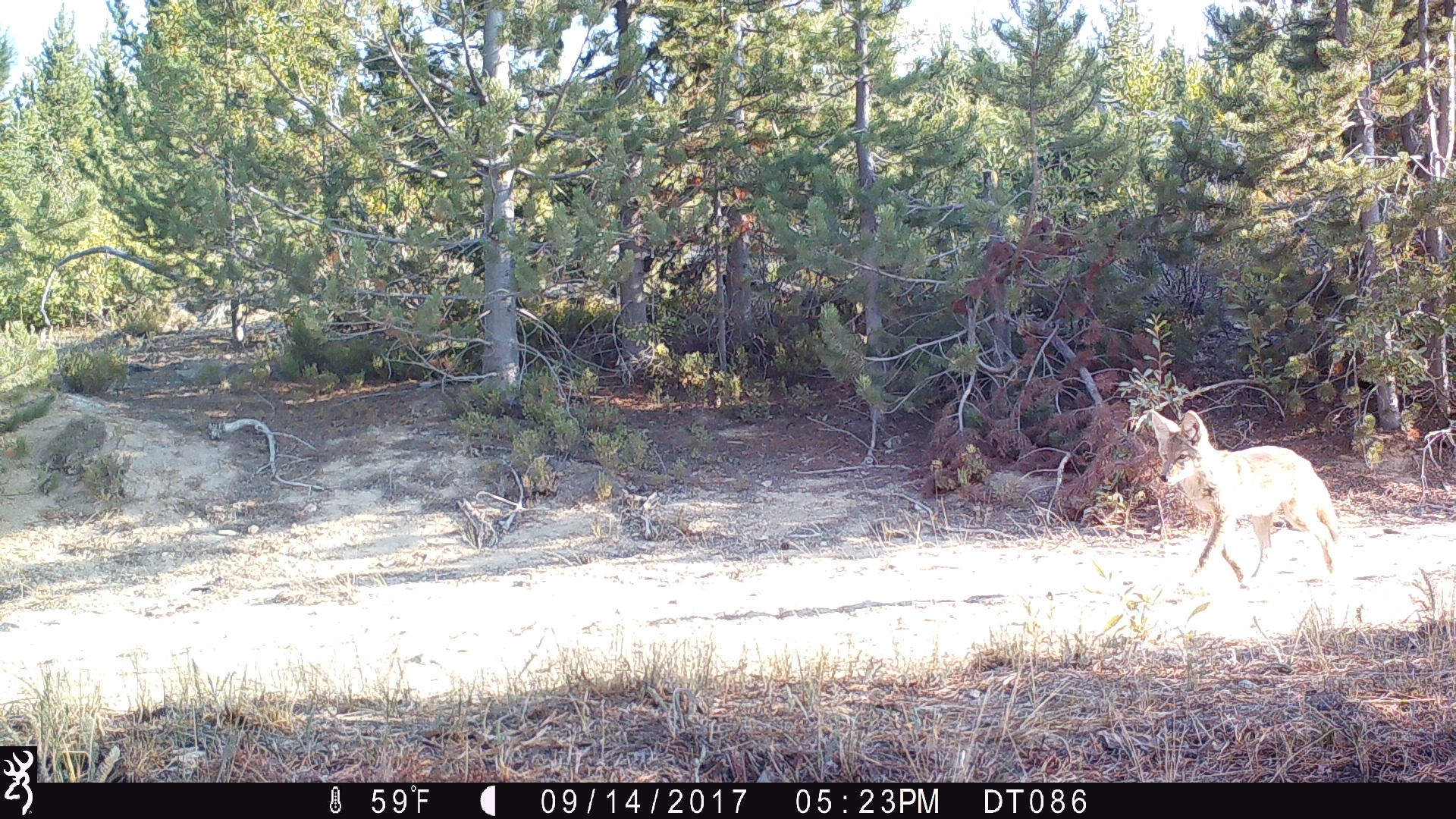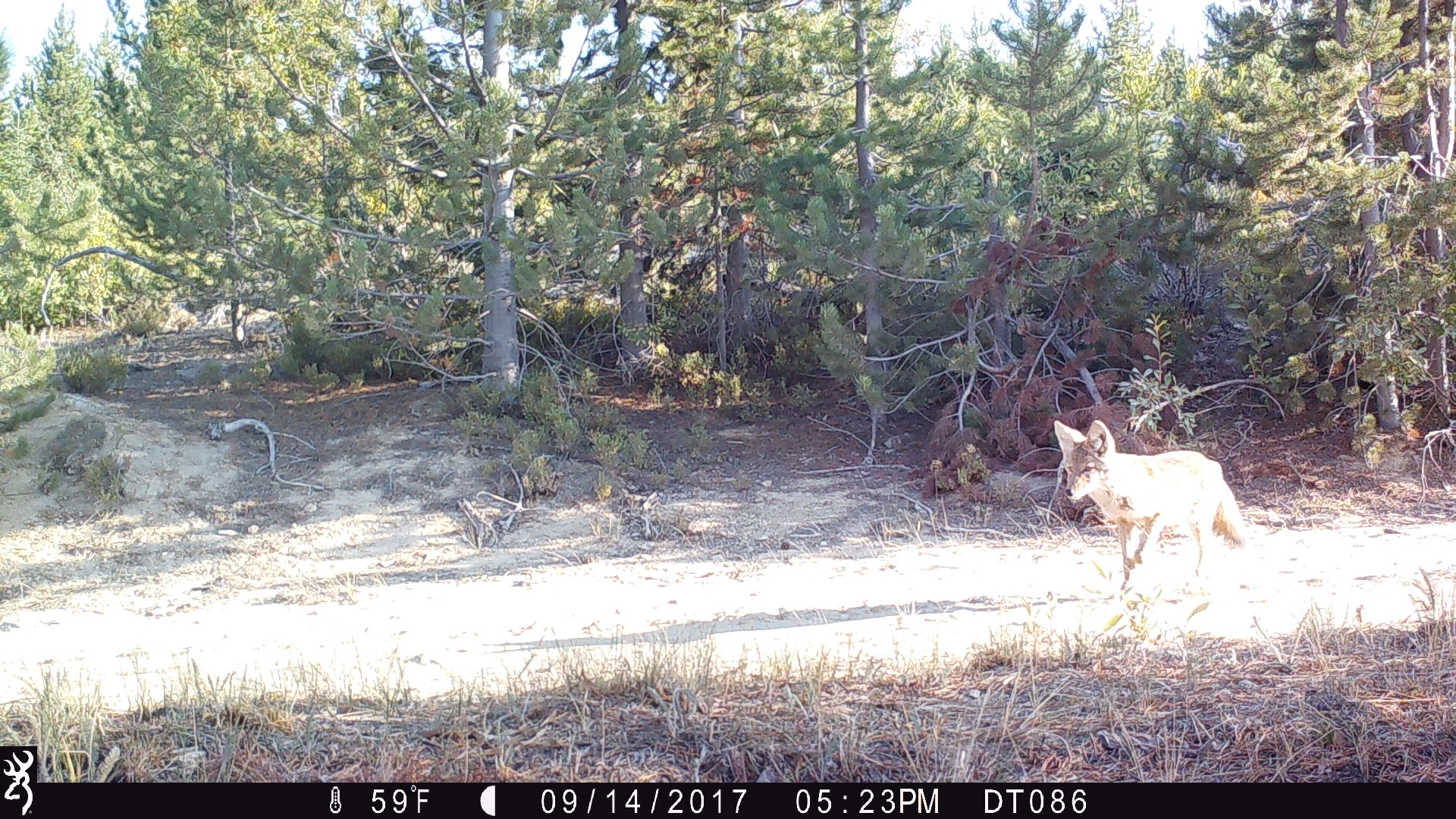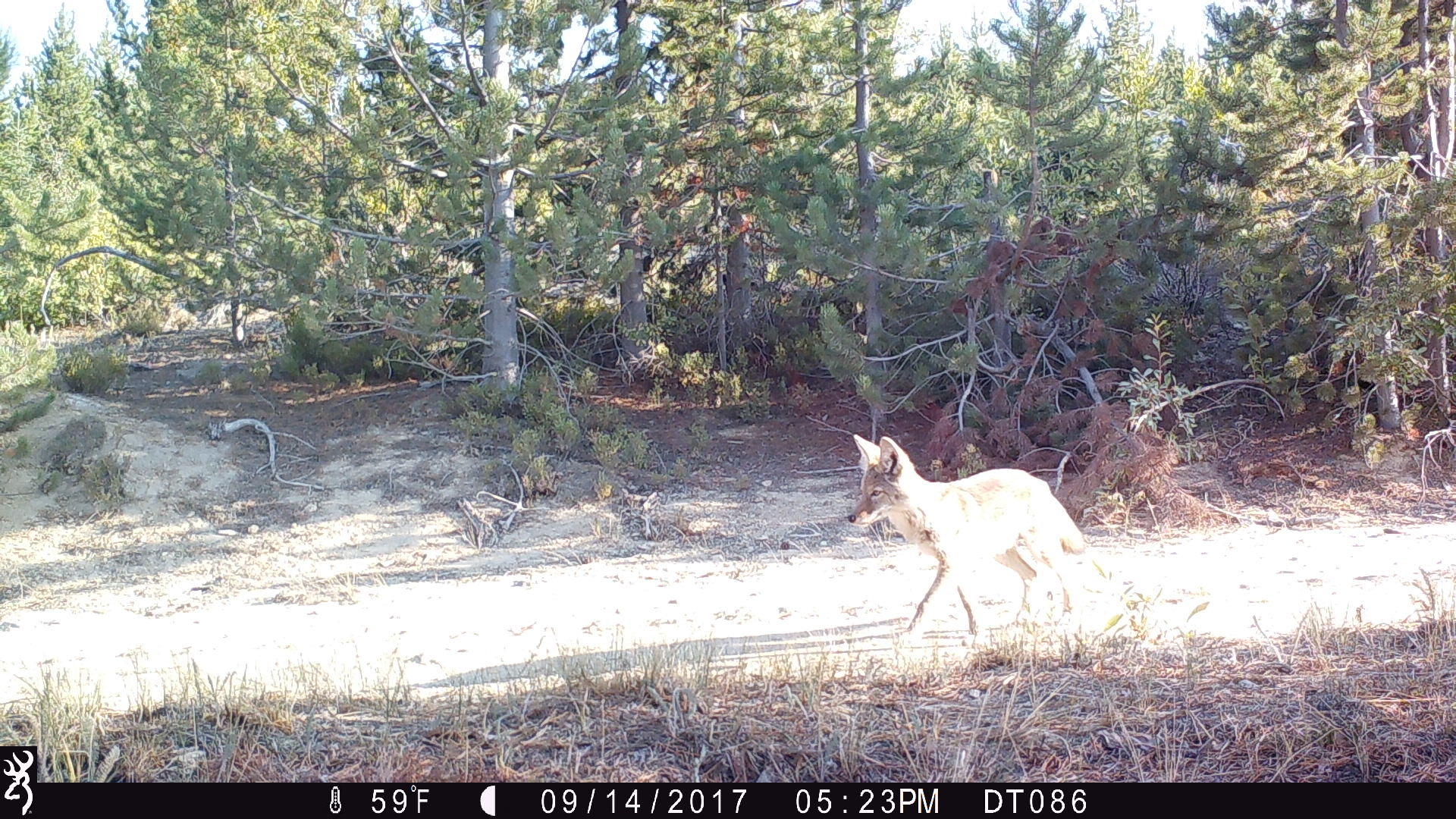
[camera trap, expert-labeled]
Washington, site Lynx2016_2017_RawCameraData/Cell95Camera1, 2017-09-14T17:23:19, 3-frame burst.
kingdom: Animalia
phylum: Chordata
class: Mammalia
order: Carnivora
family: Canidae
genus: Canis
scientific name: Canis latrans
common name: coyote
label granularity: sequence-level